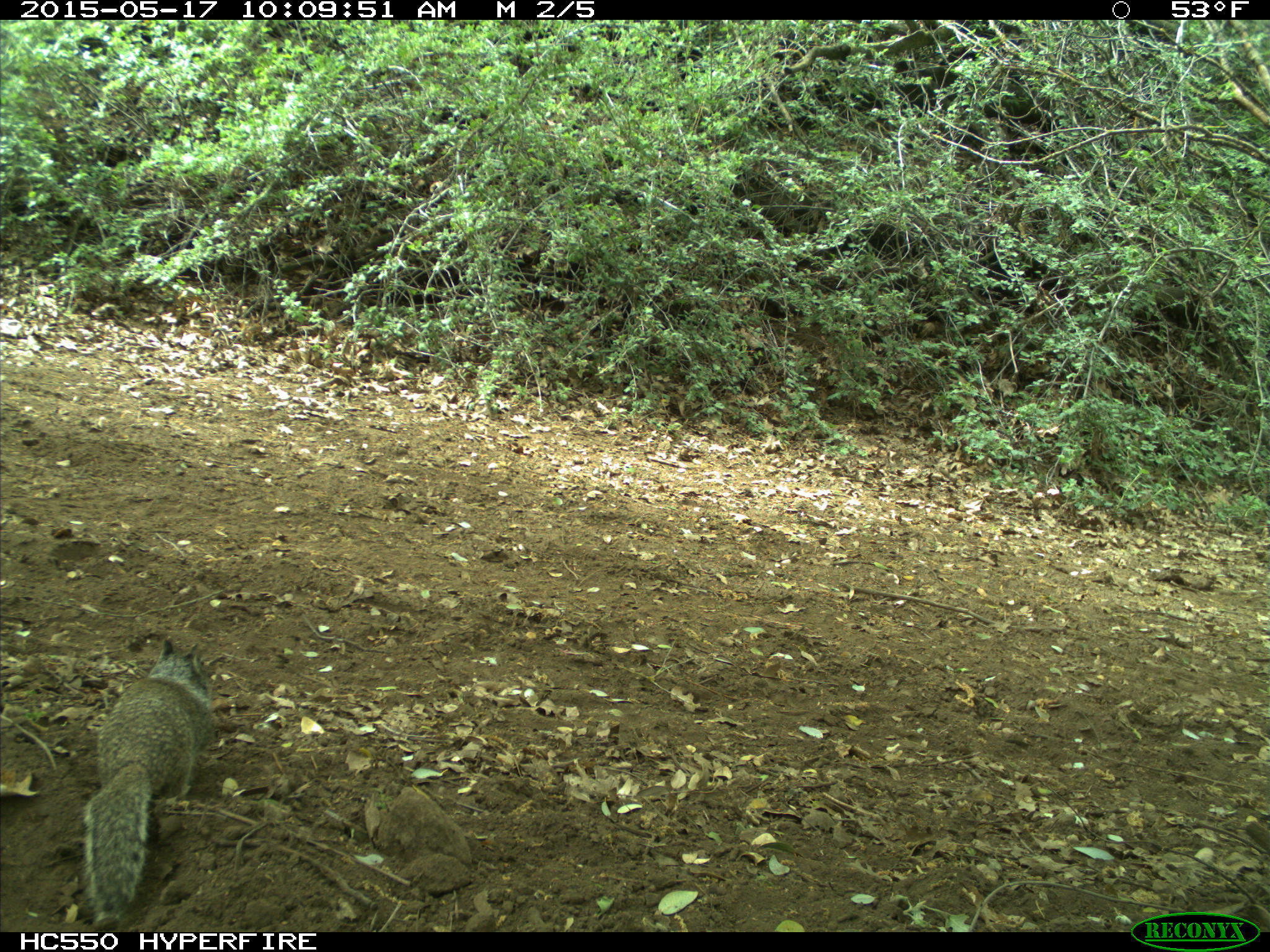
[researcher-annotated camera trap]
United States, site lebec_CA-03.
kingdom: Animalia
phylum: Chordata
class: Mammalia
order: Rodentia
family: Sciuridae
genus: Otospermophilus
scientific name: Otospermophilus beecheyi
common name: california ground squirrel